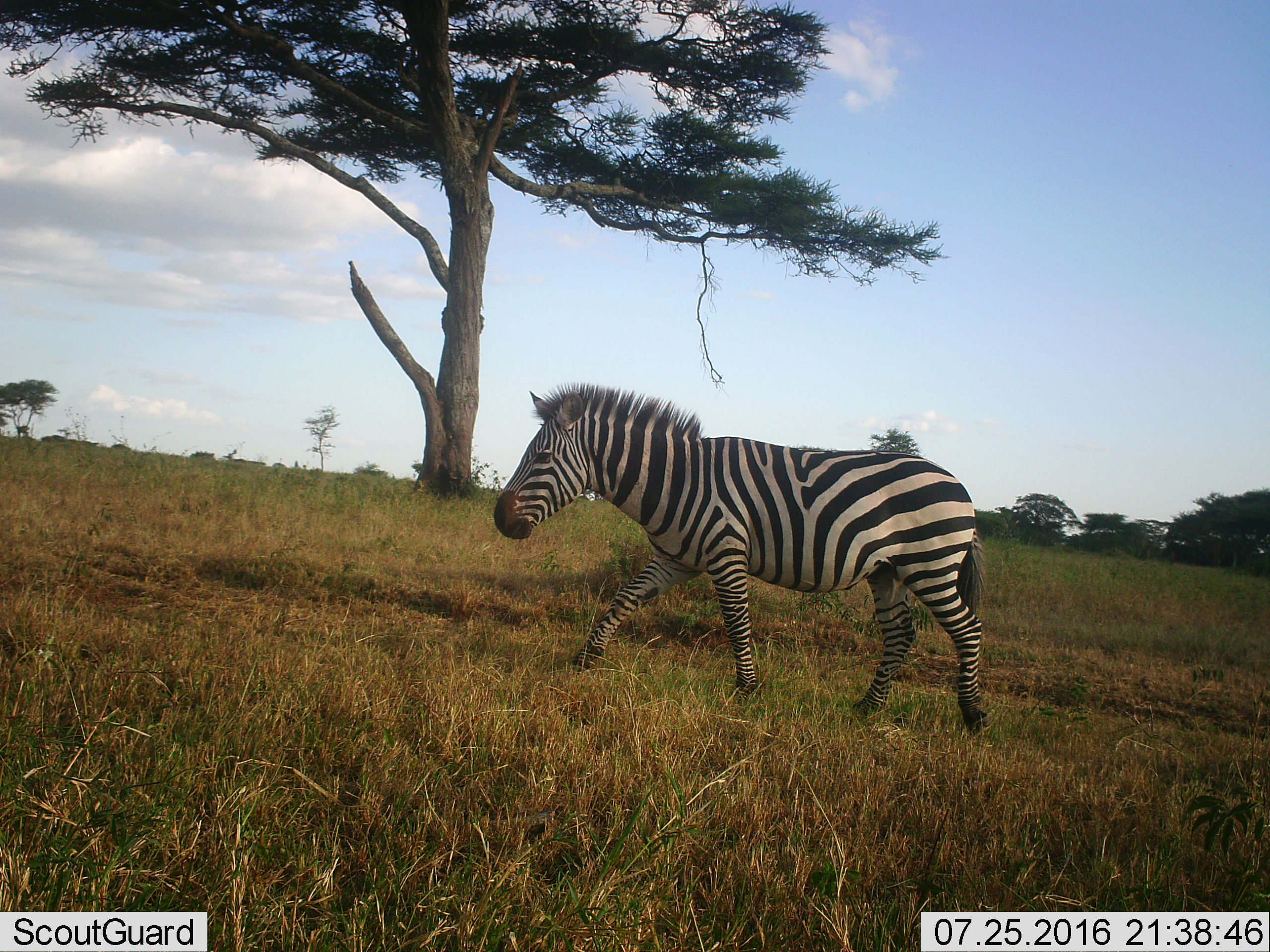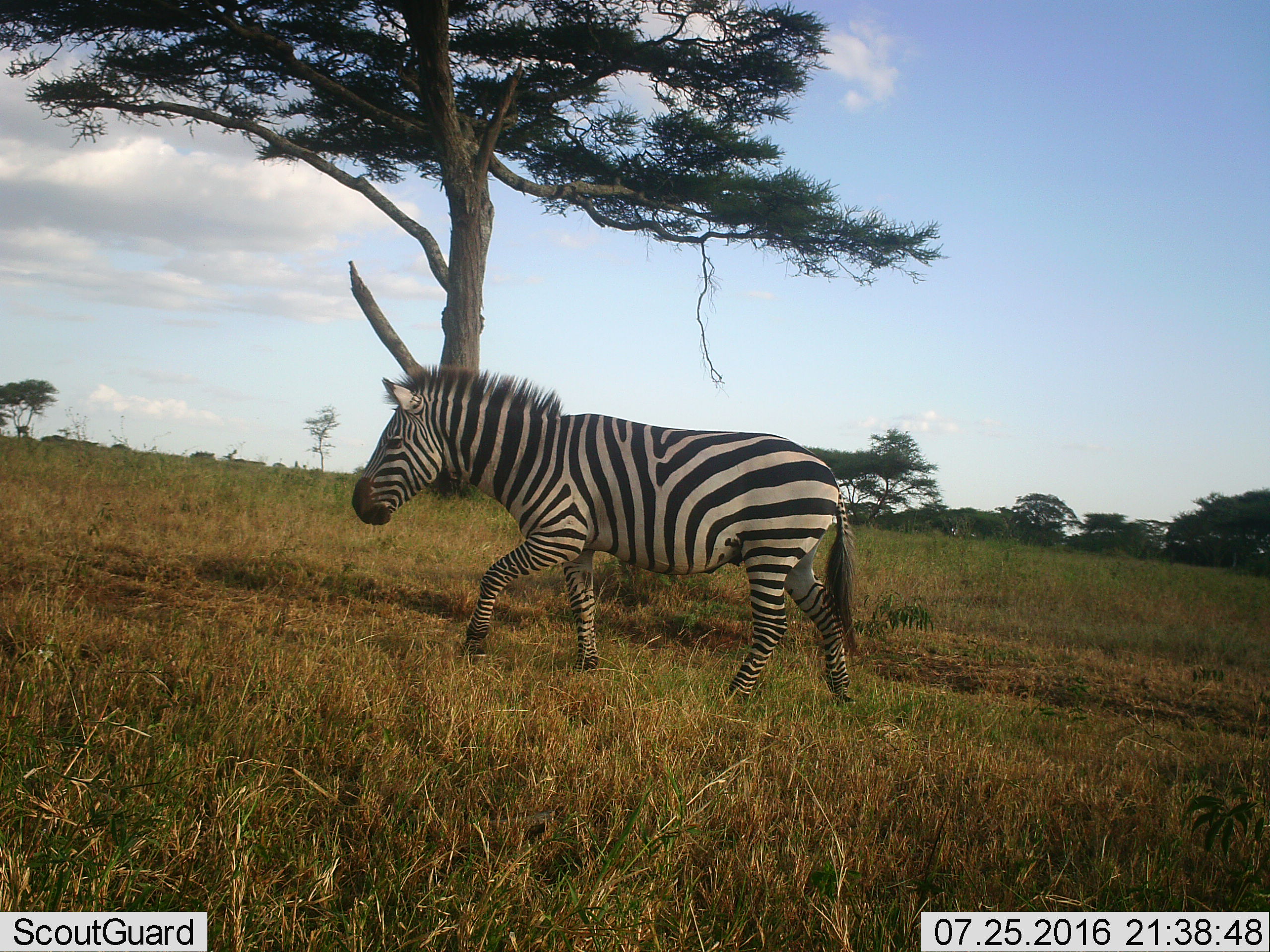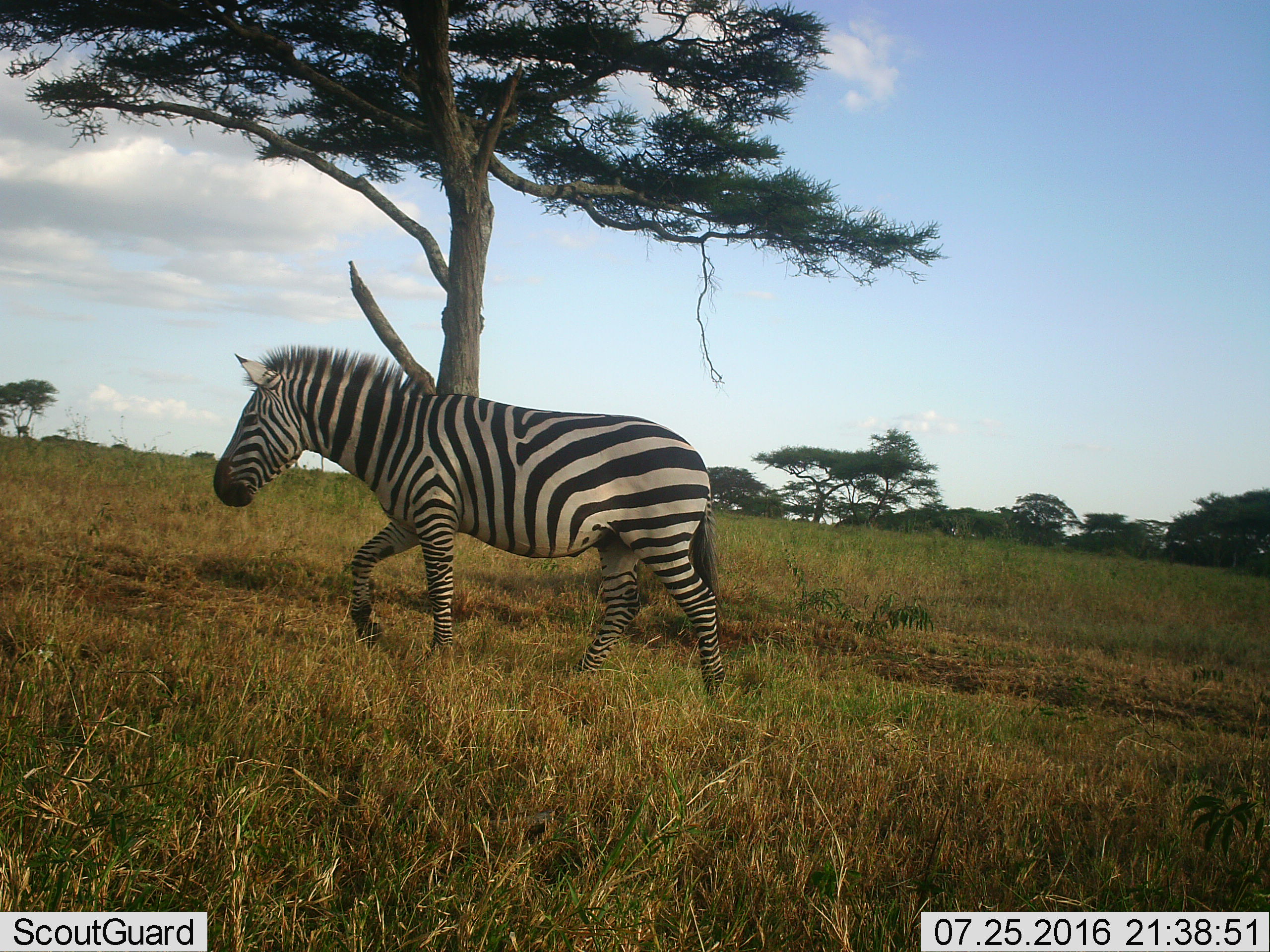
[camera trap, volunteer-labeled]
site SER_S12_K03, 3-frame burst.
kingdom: Animalia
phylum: Chordata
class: Mammalia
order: Perissodactyla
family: Equidae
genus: Equus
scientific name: Equus quagga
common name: plains zebra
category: zebraplains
Zebraplains (plains zebra) (Equus quagga), count 1. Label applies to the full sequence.